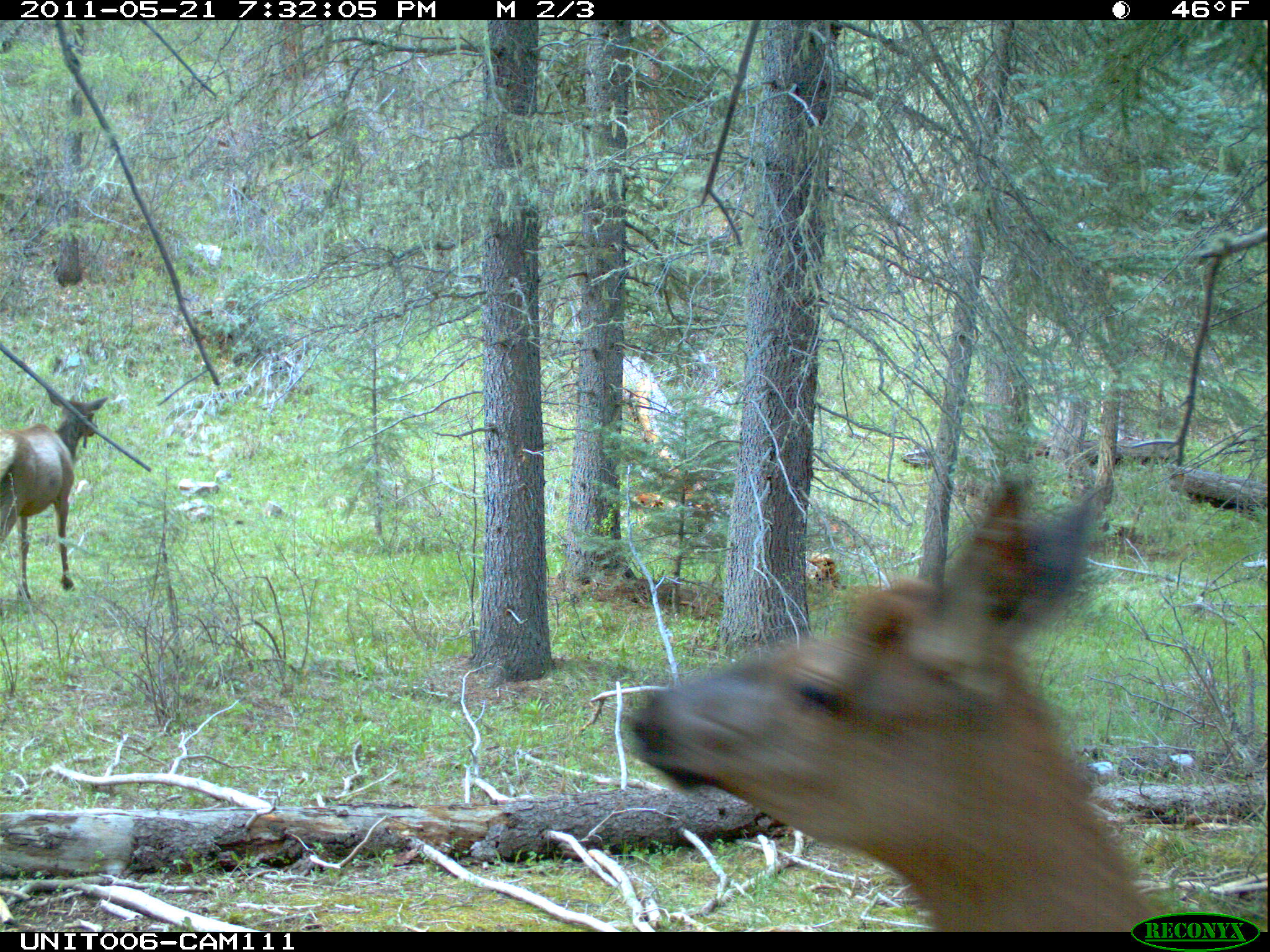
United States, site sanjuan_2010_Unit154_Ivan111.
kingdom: Animalia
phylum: Chordata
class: Mammalia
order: Artiodactyla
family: Cervidae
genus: Cervus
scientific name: Cervus elaphus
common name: red deer